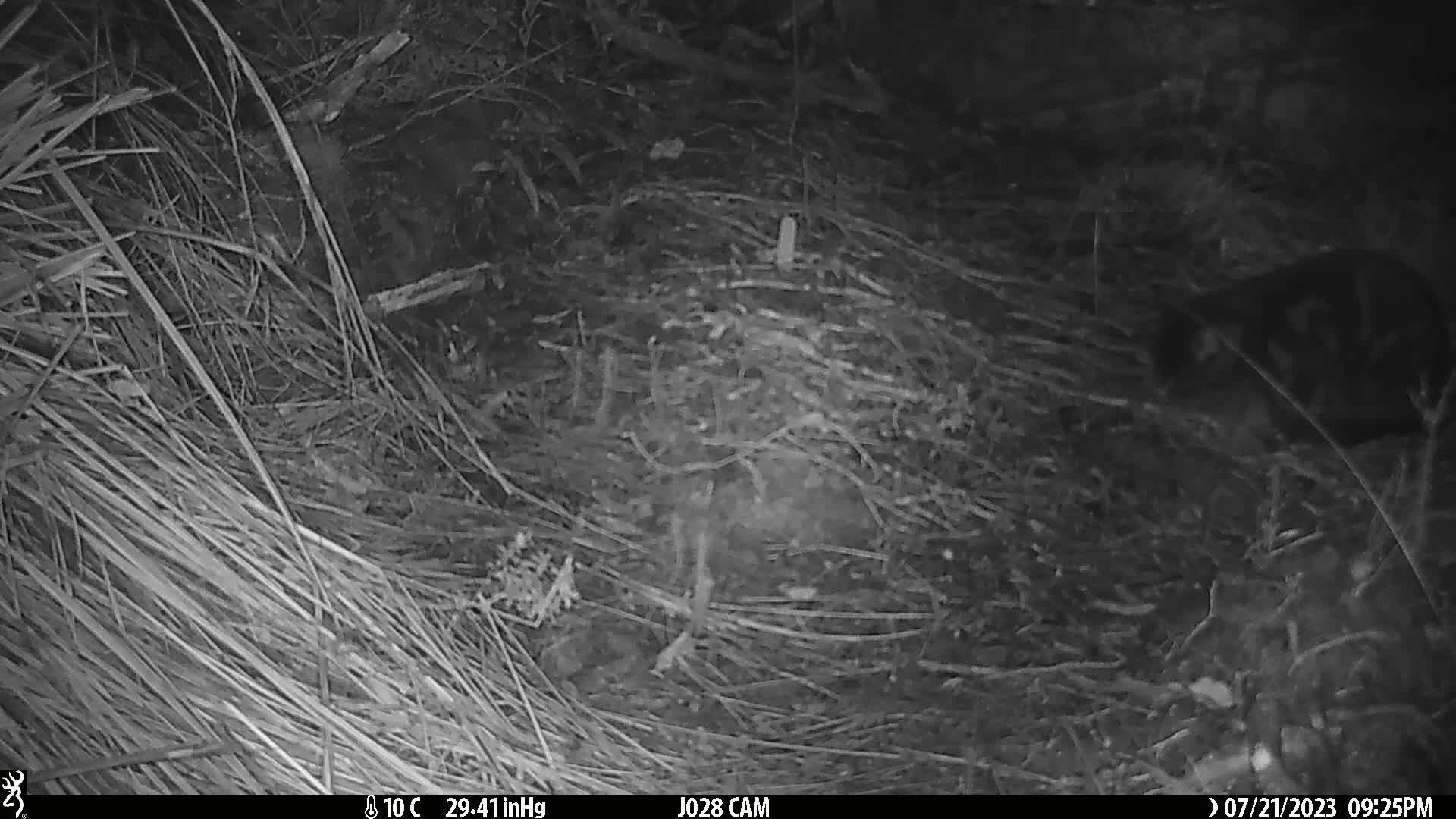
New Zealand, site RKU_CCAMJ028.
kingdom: Animalia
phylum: Chordata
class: Mammalia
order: Carnivora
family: Felidae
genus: Felis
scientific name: Felis catus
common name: domestic cat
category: cat